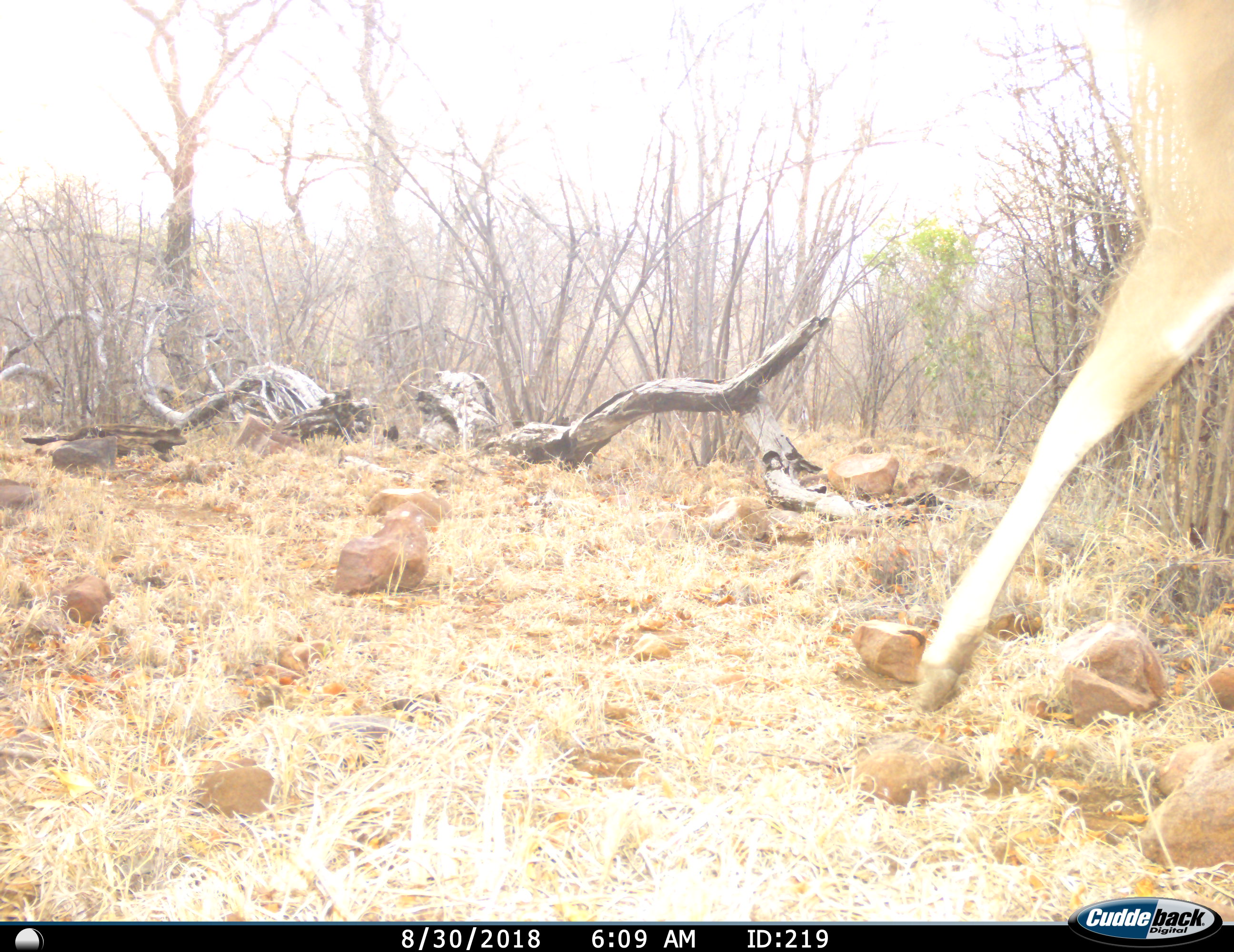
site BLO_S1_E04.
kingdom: Animalia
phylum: Chordata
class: Mammalia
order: Artiodactyla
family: Bovidae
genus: Tragelaphus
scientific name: Tragelaphus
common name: kudu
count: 1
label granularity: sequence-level